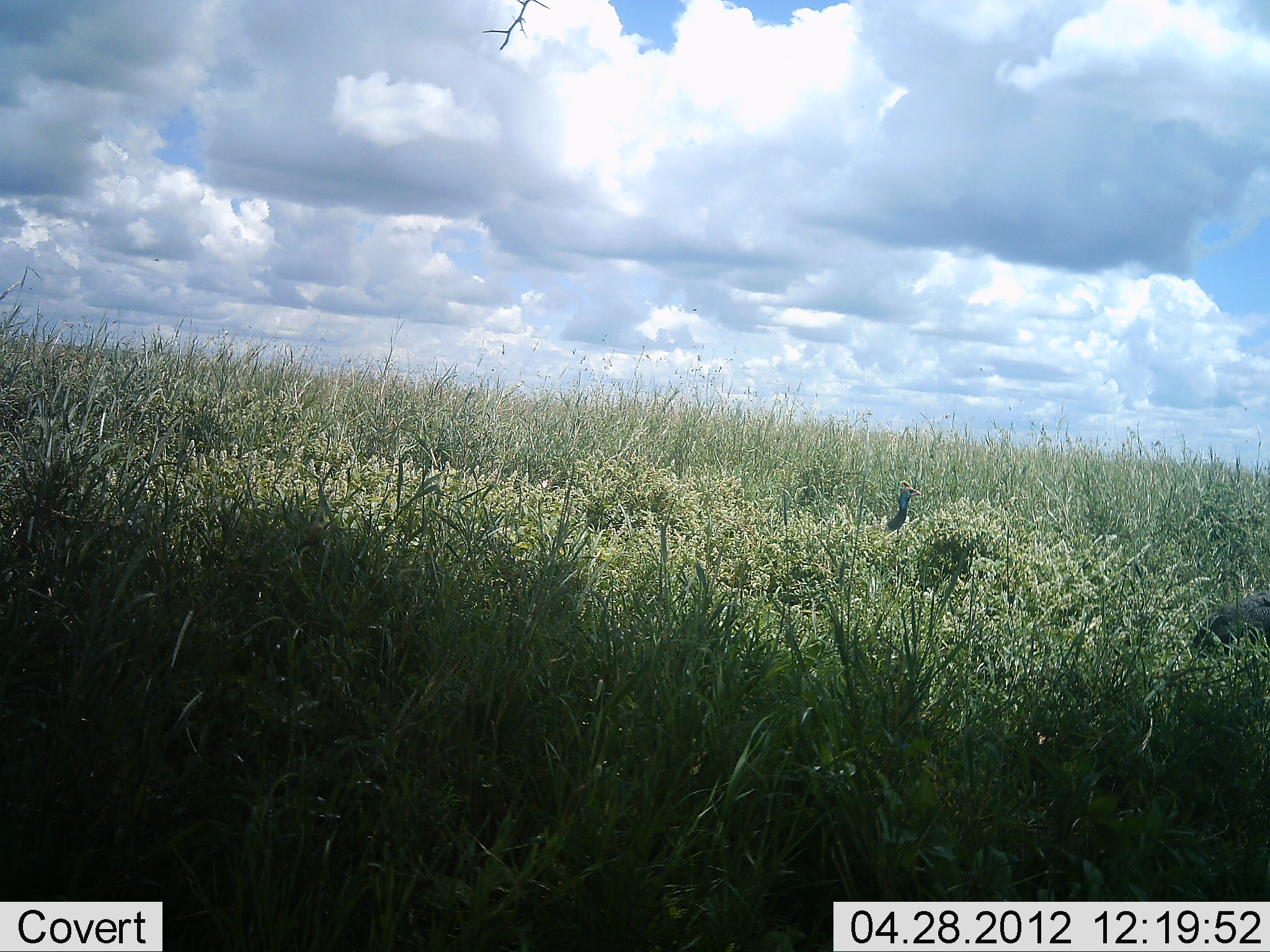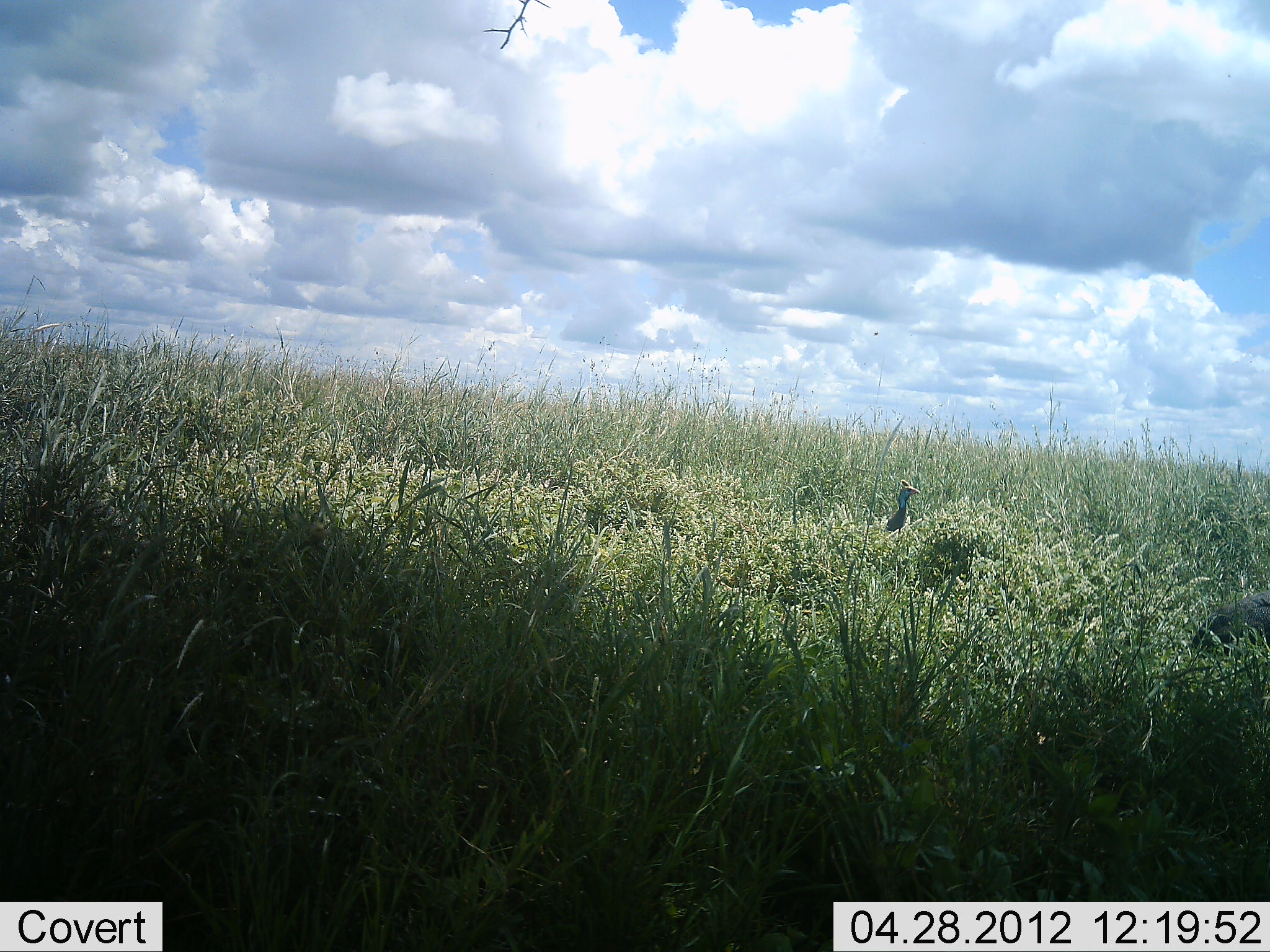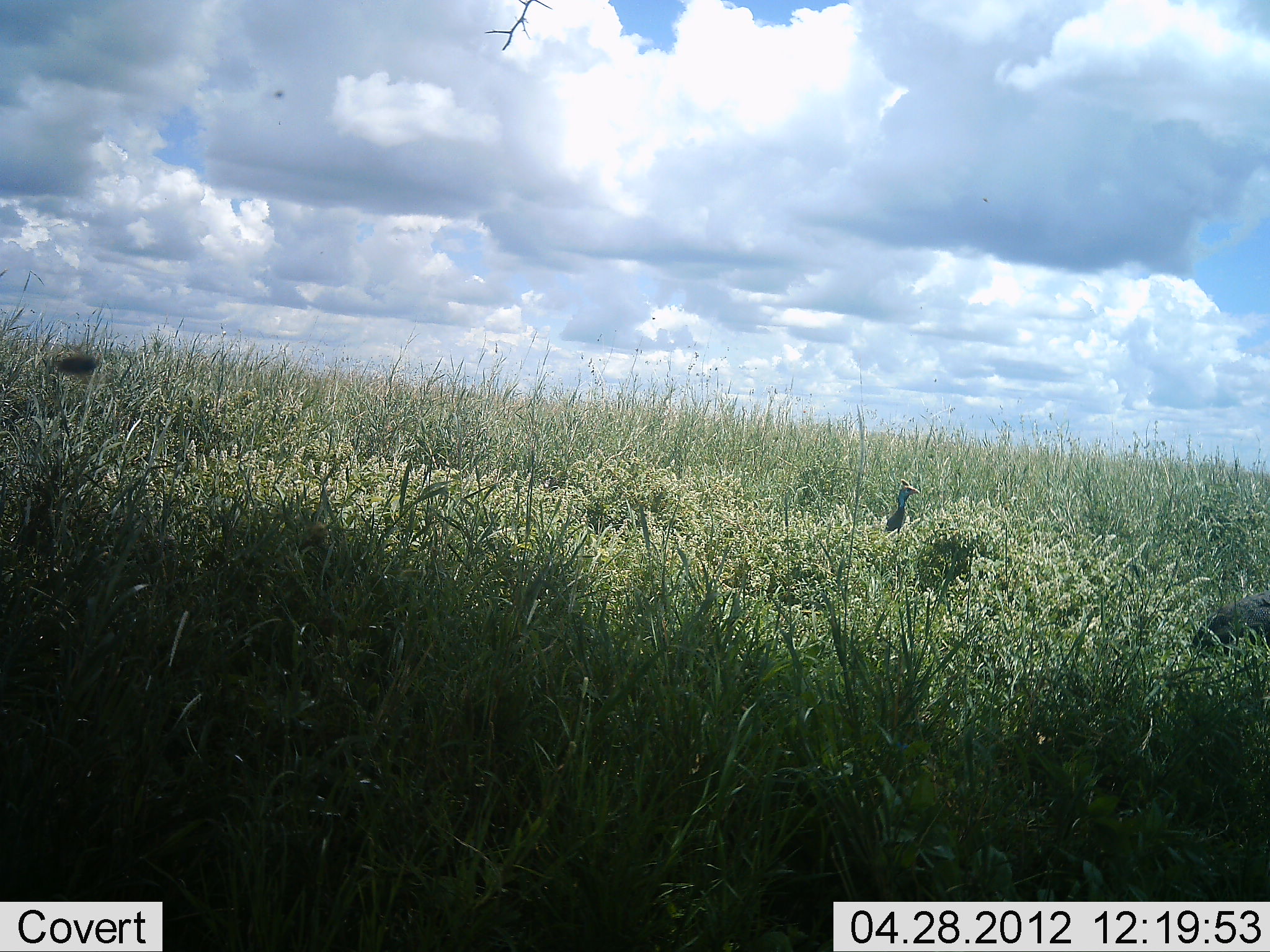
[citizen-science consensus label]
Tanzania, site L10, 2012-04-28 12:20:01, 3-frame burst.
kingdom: Animalia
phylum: Chordata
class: Aves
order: Galliformes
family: Numididae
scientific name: Numididae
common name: guinea fowl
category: guineafowl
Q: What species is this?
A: Guineafowl (guinea fowl) (Numididae).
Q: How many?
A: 2.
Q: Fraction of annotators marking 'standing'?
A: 90%.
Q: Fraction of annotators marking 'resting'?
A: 5%.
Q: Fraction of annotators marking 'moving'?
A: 5%.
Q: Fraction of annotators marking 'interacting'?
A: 0%.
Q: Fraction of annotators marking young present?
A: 0%.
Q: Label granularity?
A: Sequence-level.